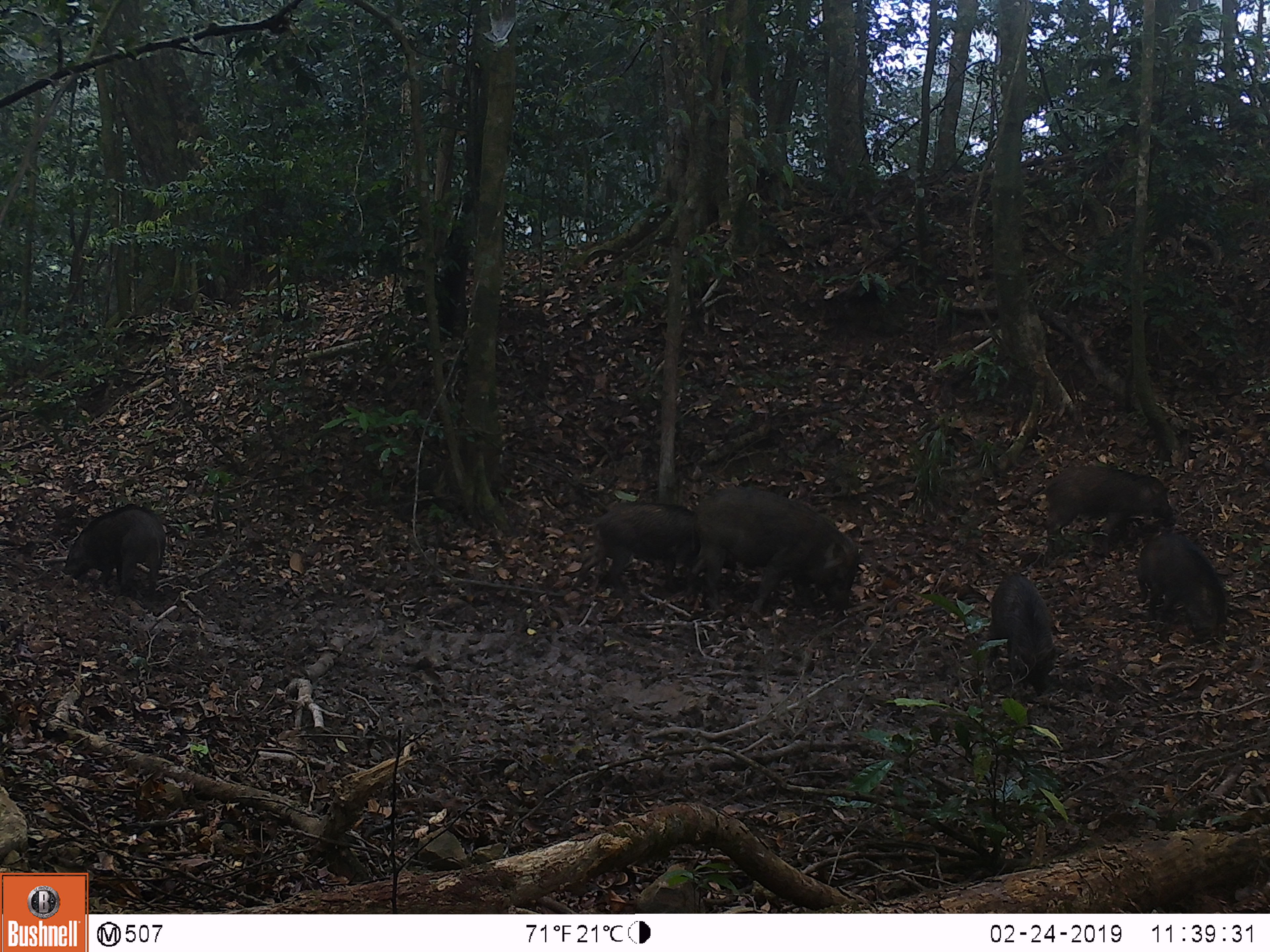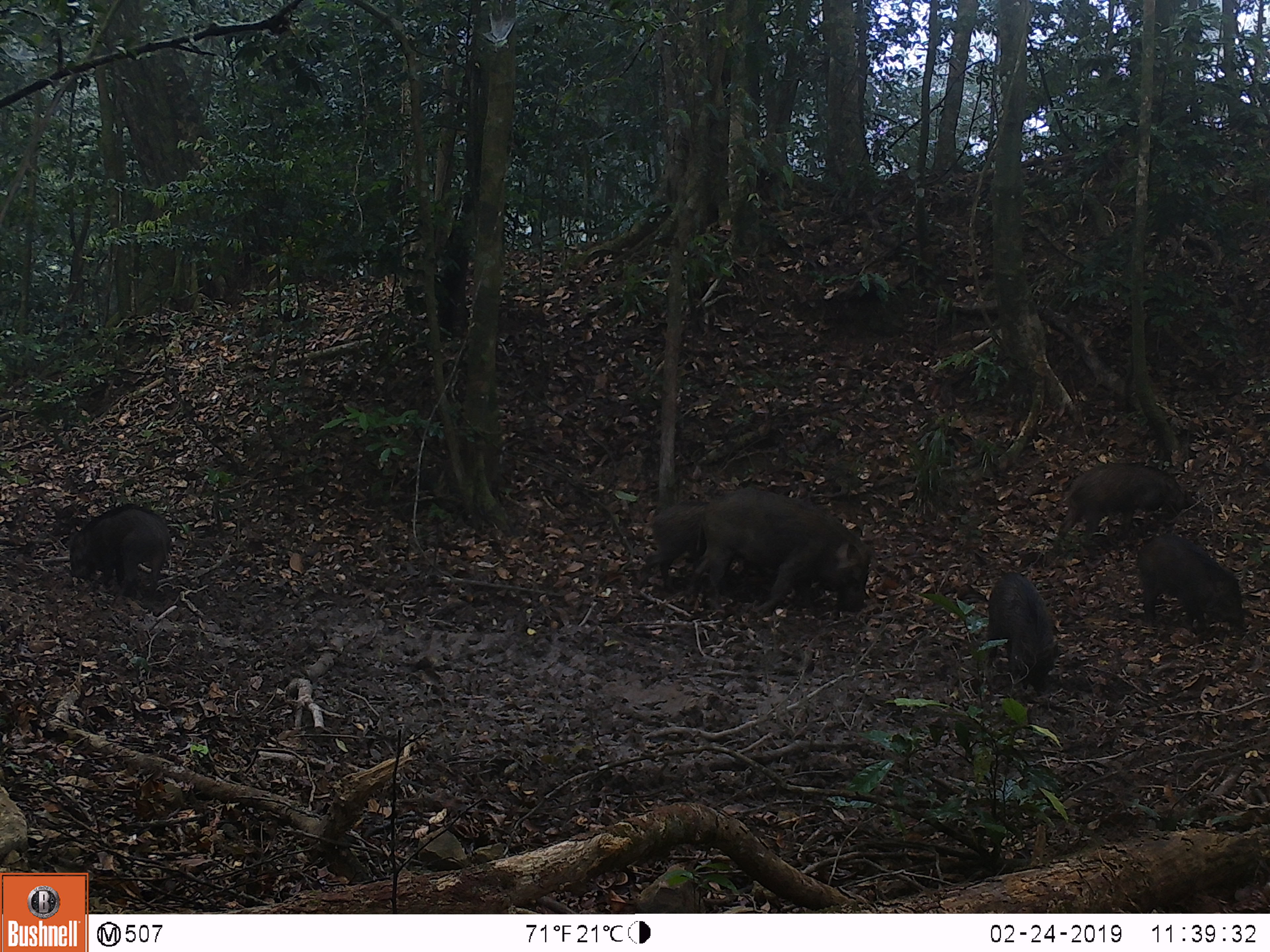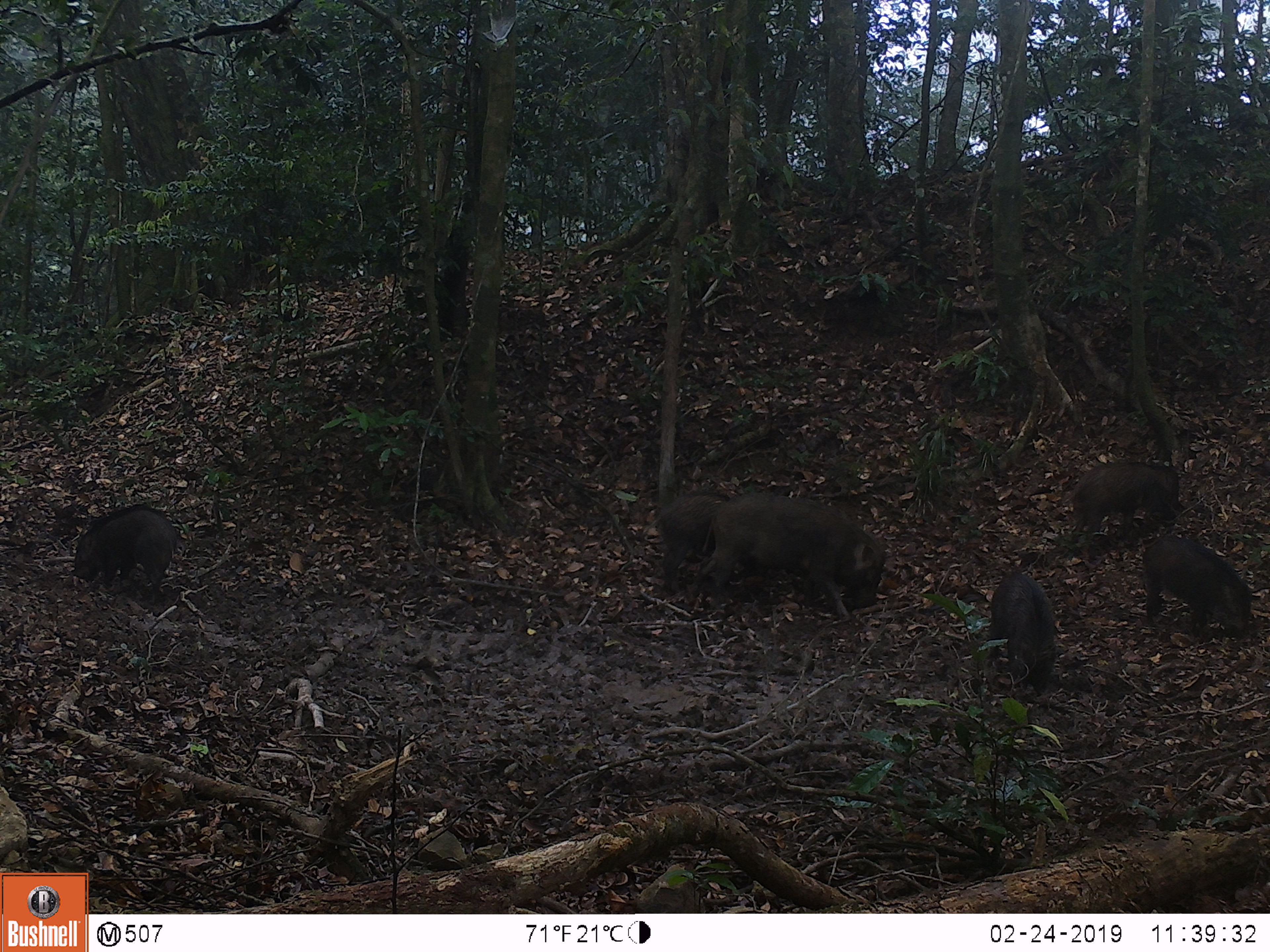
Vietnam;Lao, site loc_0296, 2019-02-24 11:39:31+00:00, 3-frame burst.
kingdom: Animalia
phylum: Chordata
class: Mammalia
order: Artiodactyla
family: Suidae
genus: Sus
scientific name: Sus scrofa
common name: eurasian wild pig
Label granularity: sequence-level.